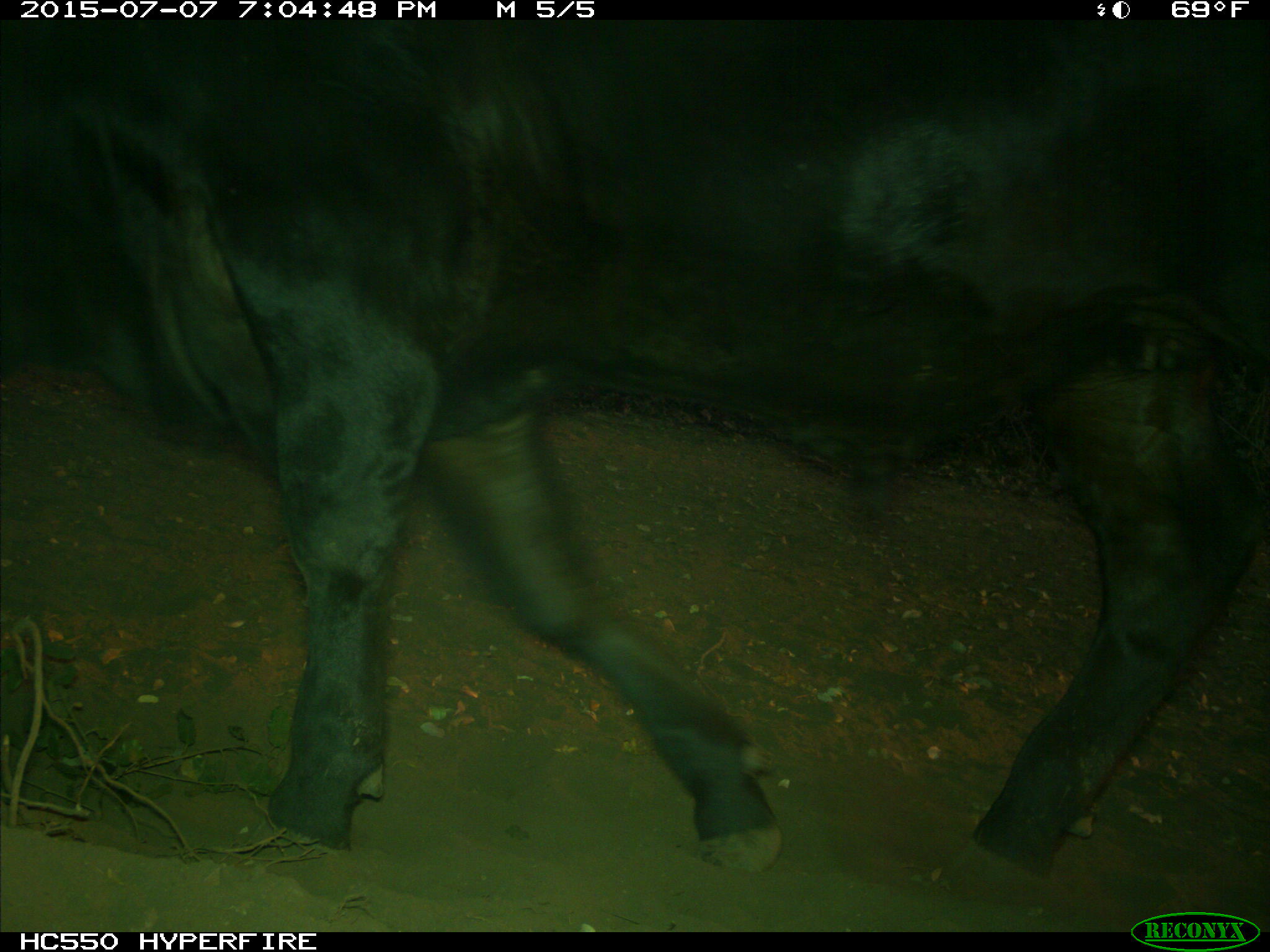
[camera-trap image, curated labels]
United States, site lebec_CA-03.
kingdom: Animalia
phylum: Chordata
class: Mammalia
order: Artiodactyla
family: Bovidae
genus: Bos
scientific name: Bos taurus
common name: domestic cow